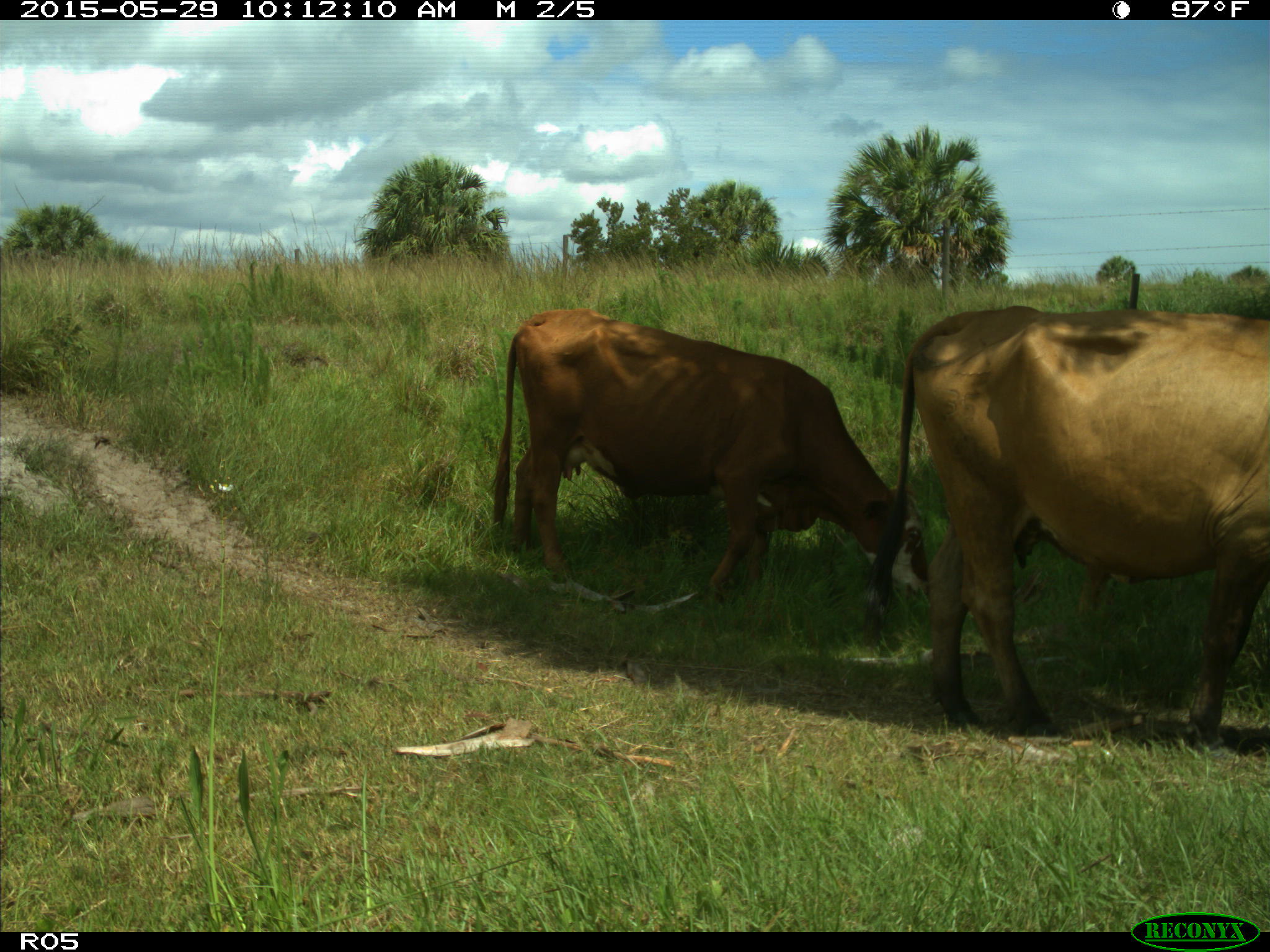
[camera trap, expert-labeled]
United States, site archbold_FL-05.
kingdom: Animalia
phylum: Chordata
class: Mammalia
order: Artiodactyla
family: Bovidae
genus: Bos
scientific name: Bos taurus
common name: domestic cow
Bos taurus (domestic cow).